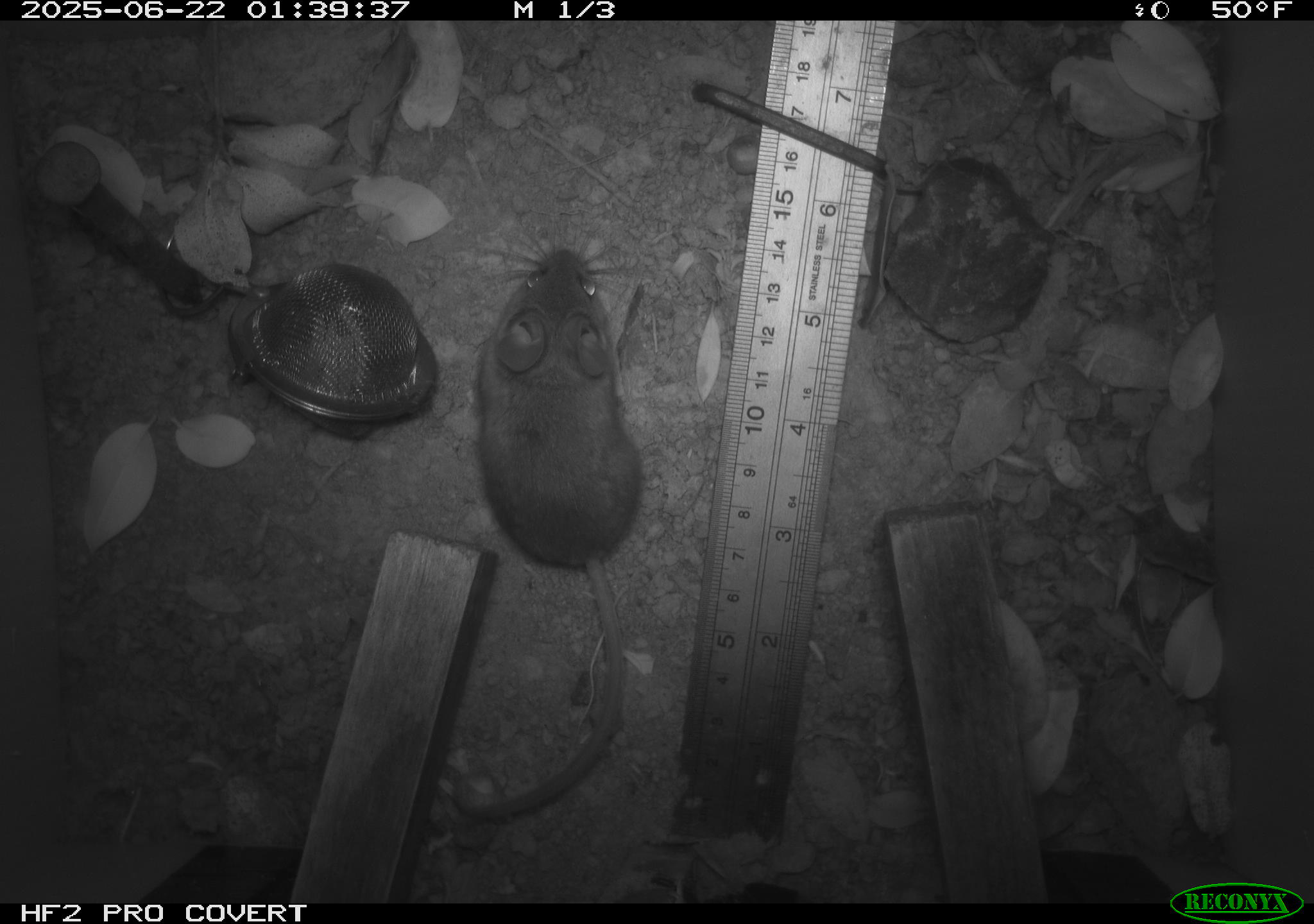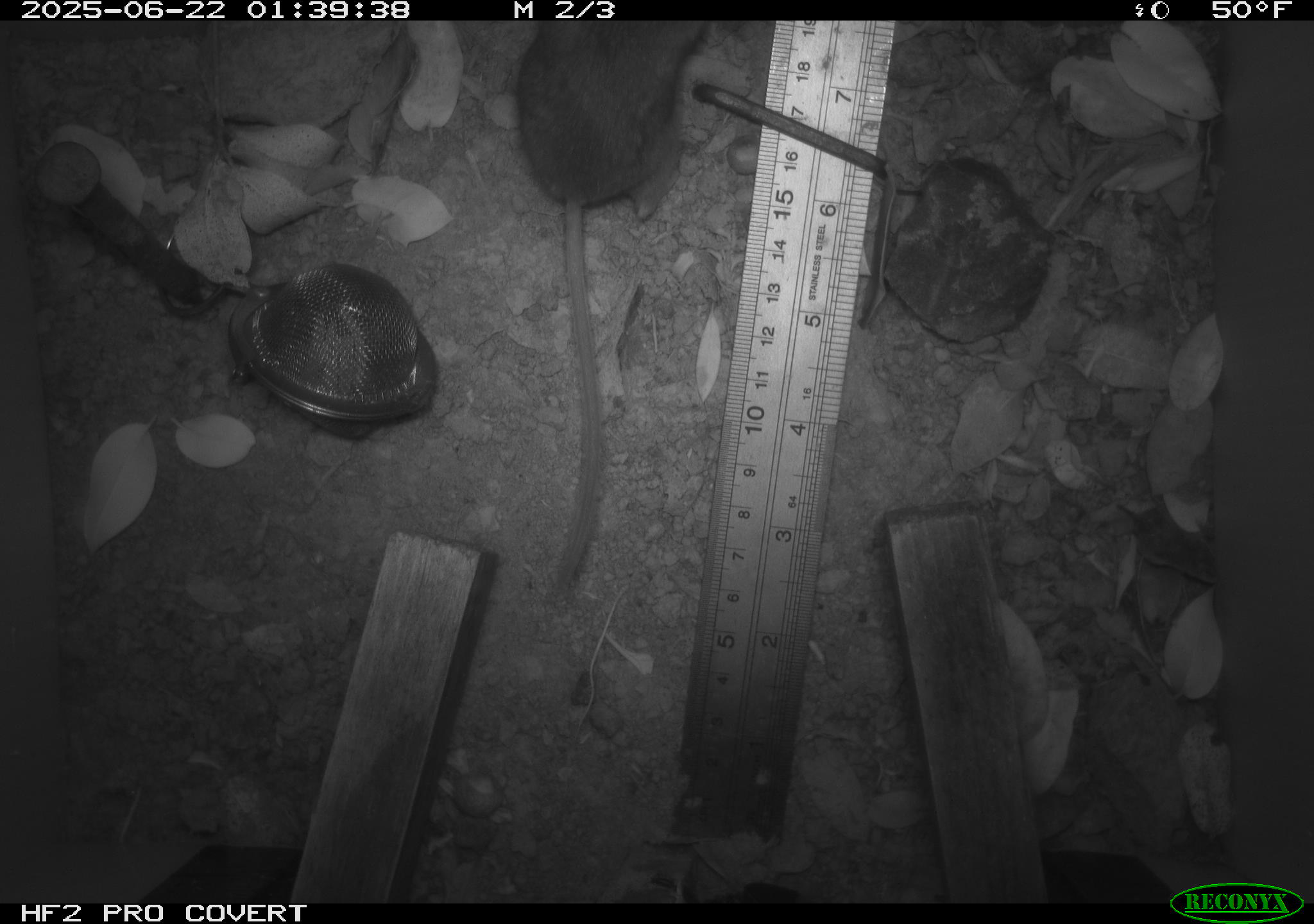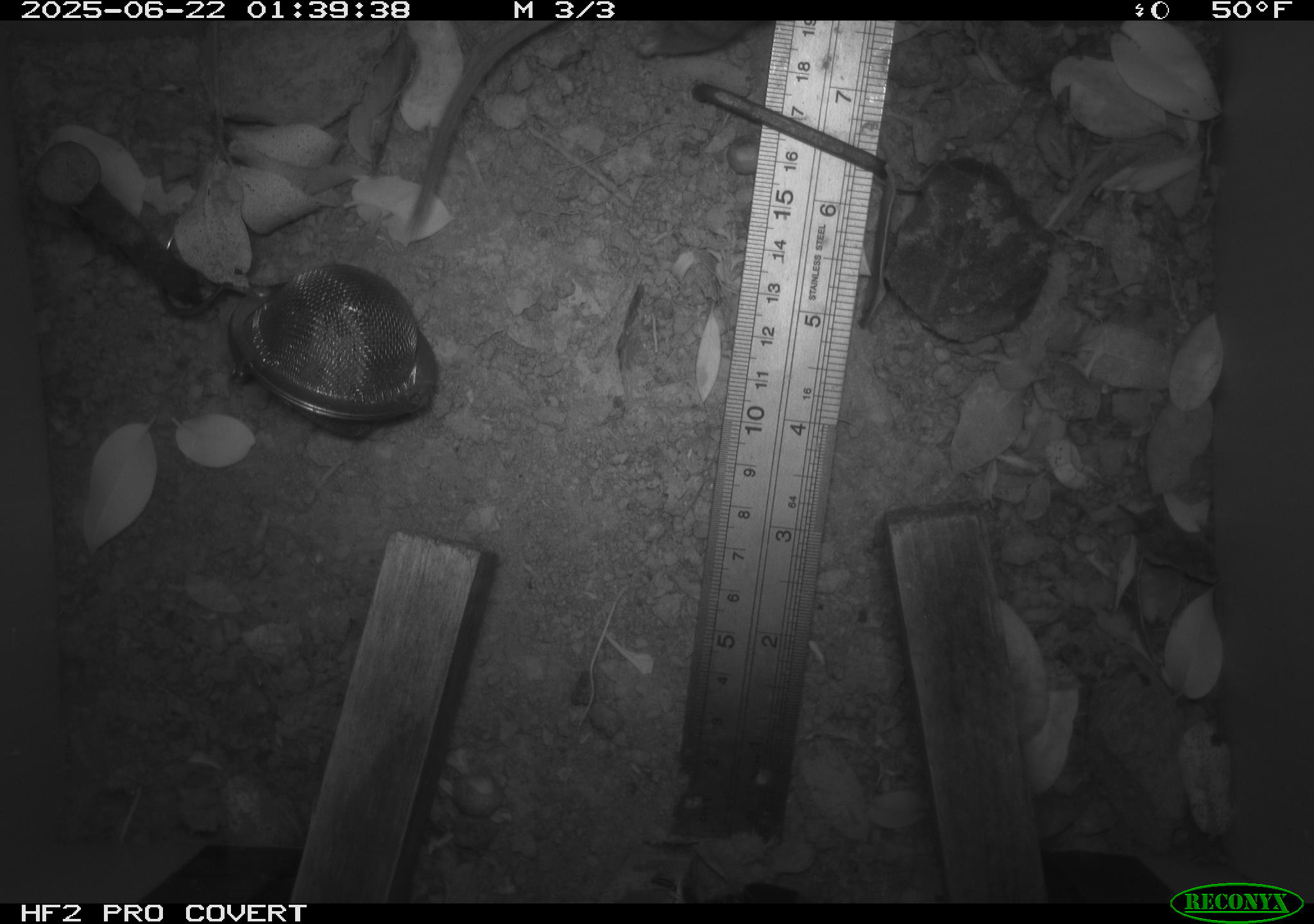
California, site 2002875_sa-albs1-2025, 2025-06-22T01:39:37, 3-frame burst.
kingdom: Animalia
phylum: Chordata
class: Mammalia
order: Rodentia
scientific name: Rodentia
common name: mouse species